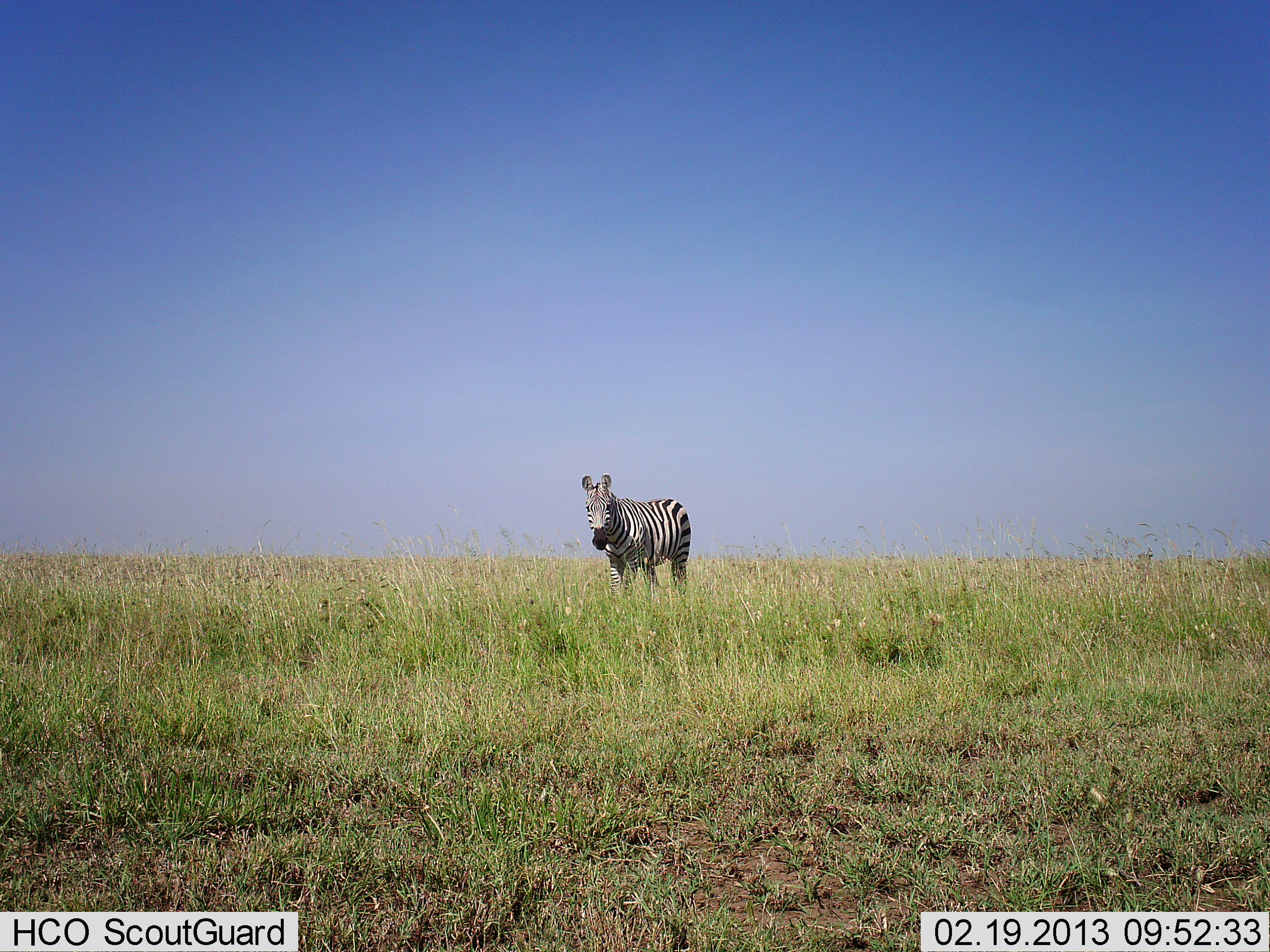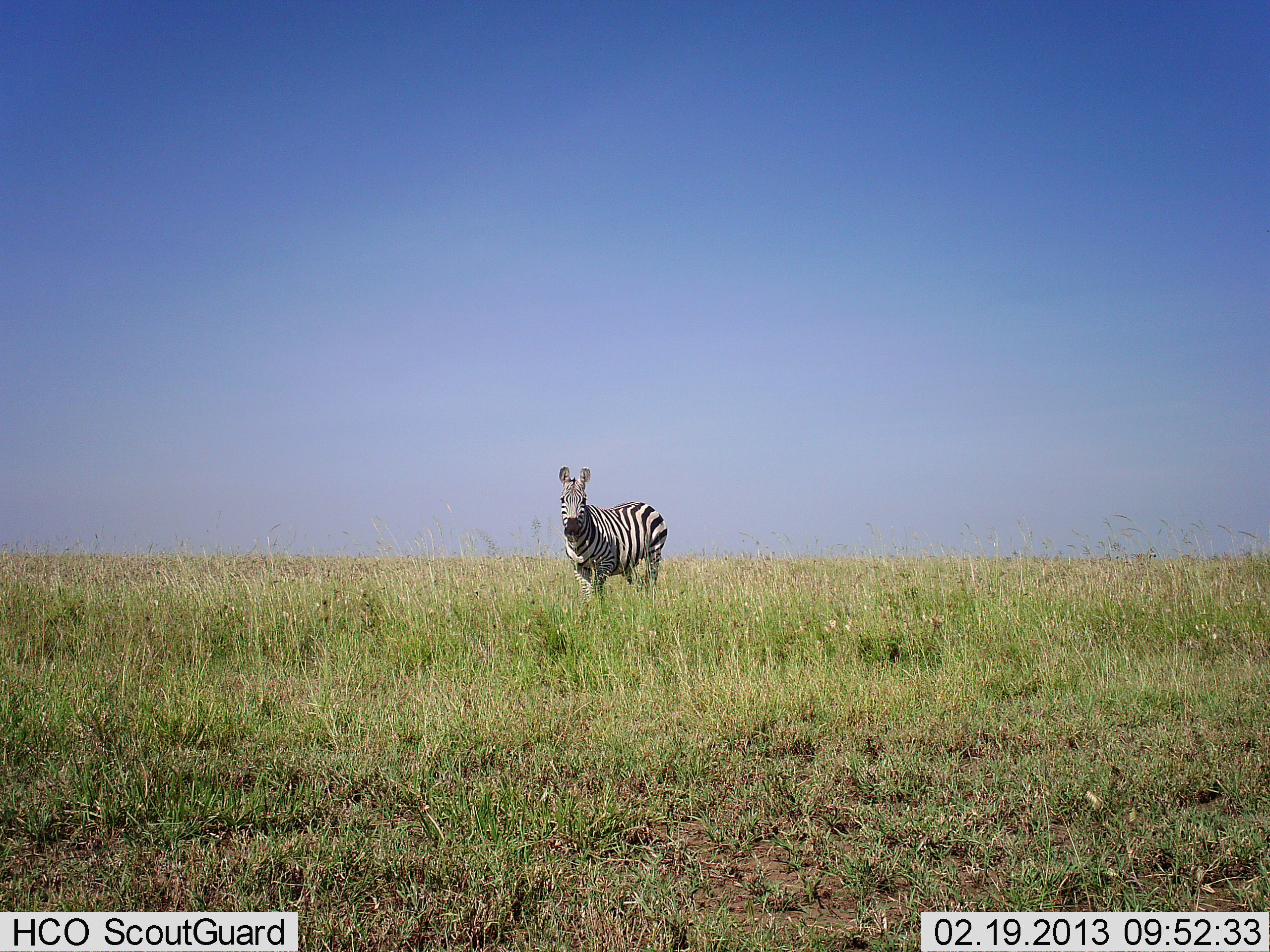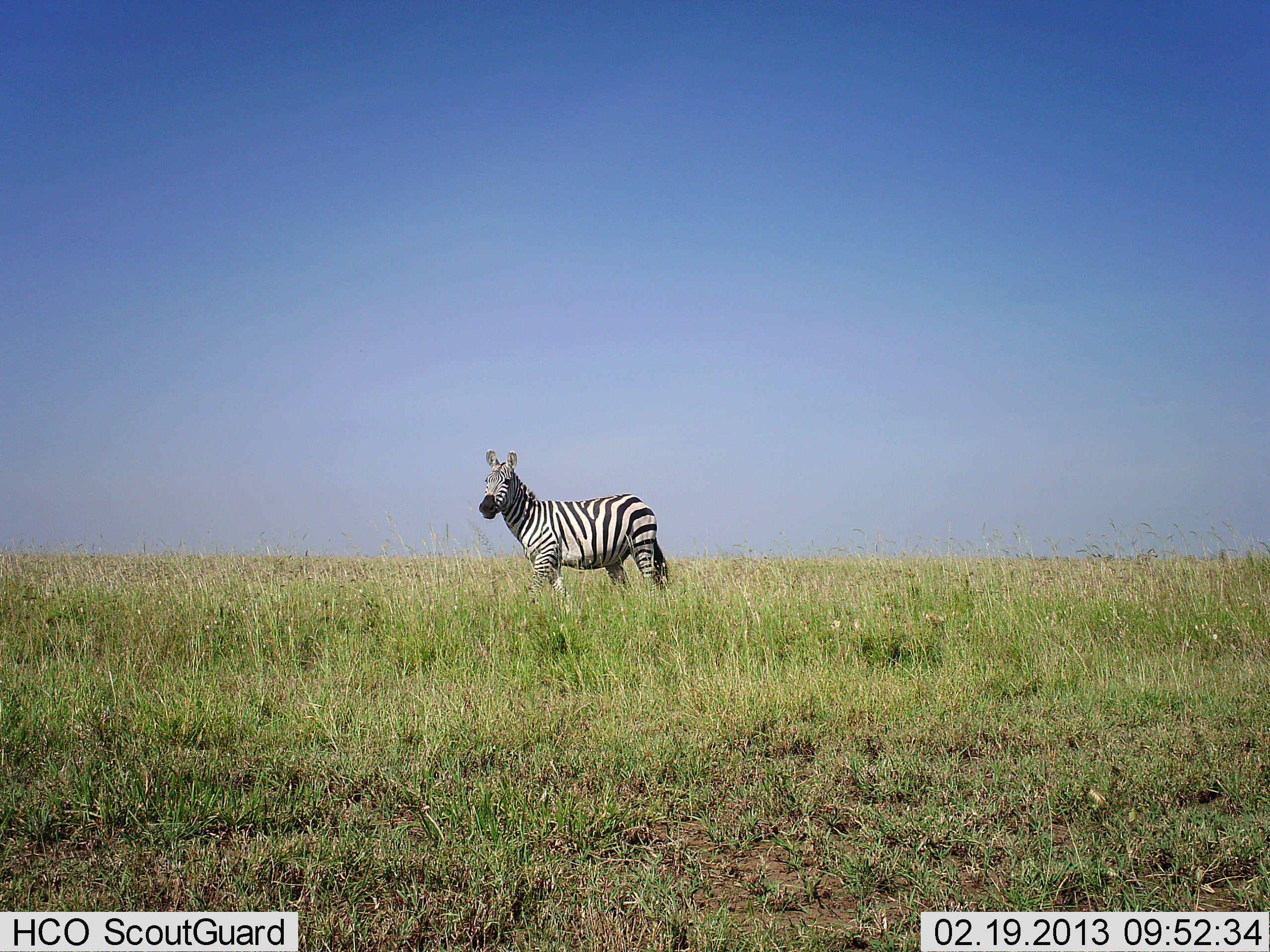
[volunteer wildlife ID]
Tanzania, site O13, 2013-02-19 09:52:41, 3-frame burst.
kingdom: Animalia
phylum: Chordata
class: Mammalia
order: Perissodactyla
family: Equidae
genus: Equus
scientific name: Equus quagga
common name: plains zebra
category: zebra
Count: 1.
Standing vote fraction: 32%.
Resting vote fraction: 0%.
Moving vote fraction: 73%.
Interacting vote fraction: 0%.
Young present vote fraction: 0%.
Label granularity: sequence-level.